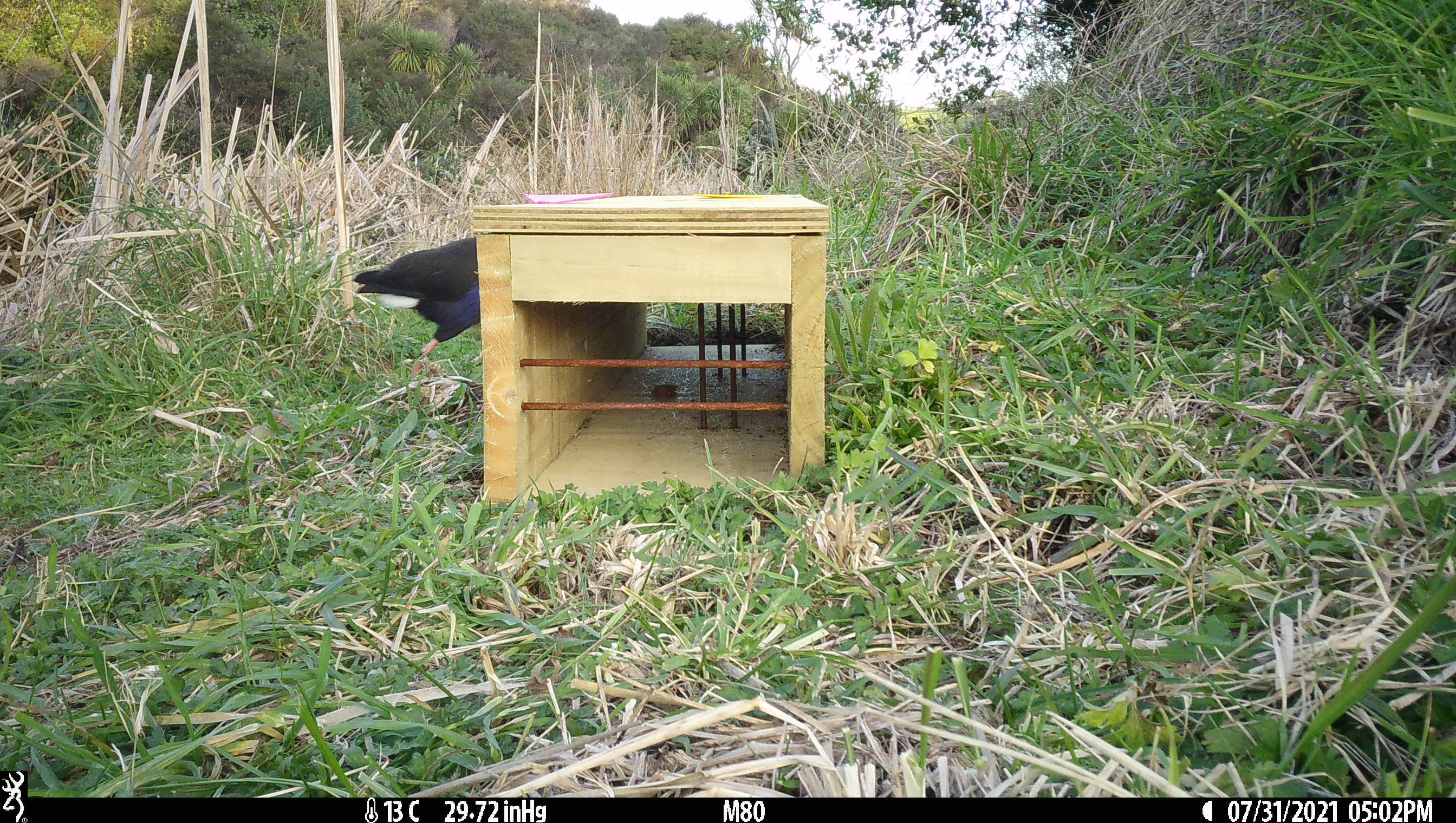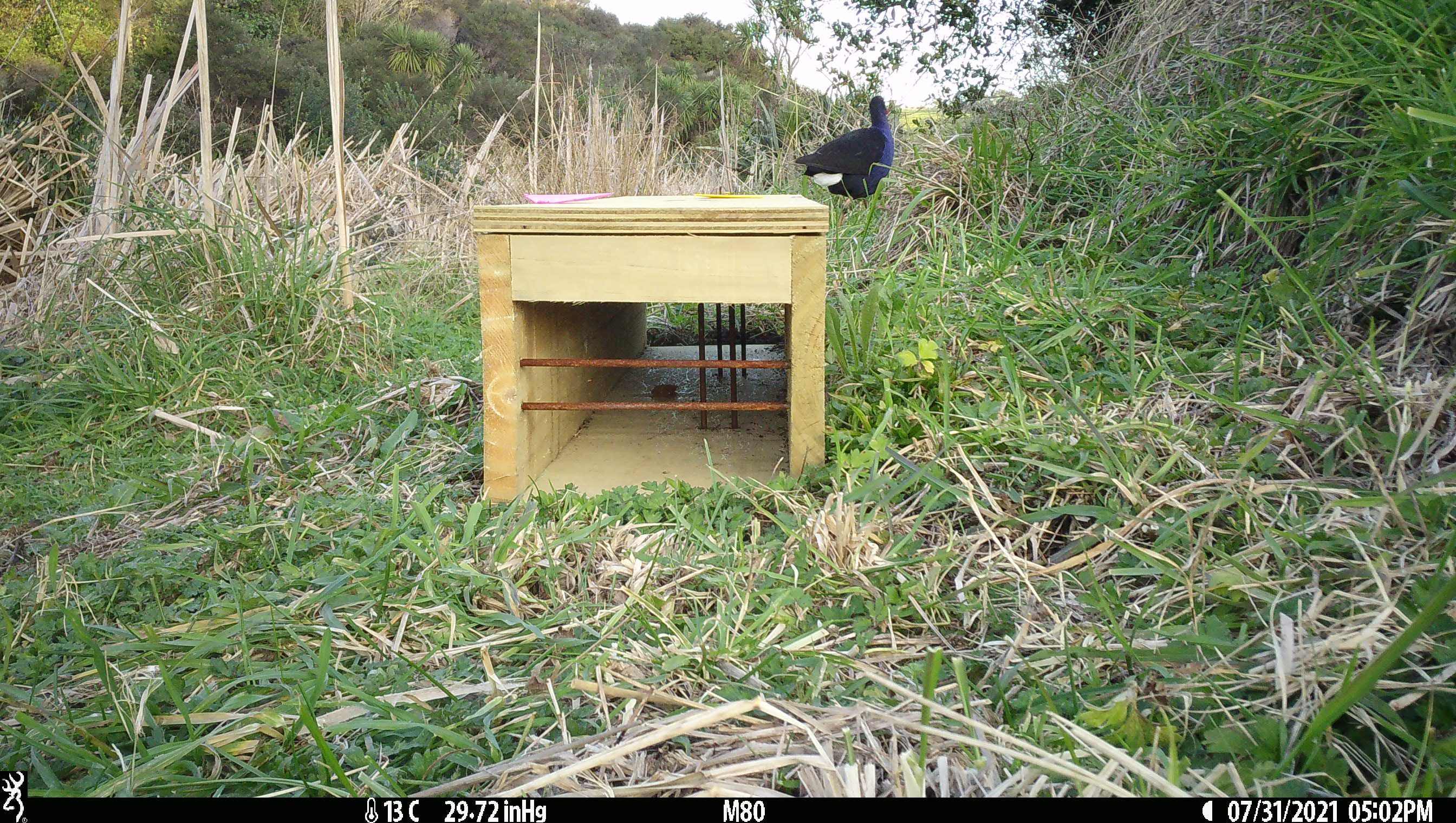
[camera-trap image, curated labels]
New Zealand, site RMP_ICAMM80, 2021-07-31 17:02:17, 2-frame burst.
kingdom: Animalia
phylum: Chordata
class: Aves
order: Gruiformes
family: Rallidae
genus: Porphyrio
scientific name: Porphyrio melanotus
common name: australasian swamphen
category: pukeko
Pukeko (australasian swamphen) (Porphyrio melanotus).